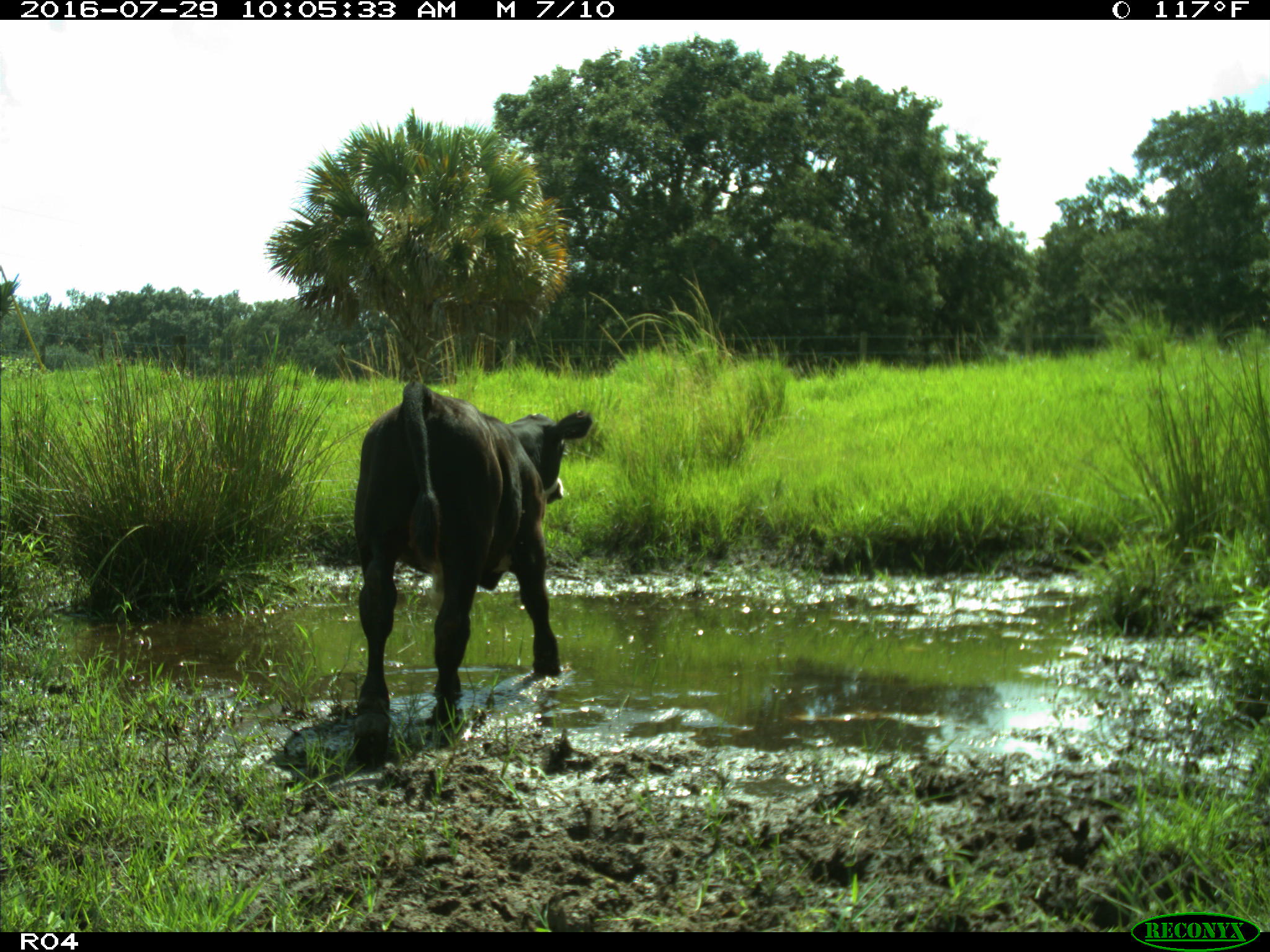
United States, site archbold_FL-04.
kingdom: Animalia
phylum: Chordata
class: Mammalia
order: Artiodactyla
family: Bovidae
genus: Bos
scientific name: Bos taurus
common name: domestic cow